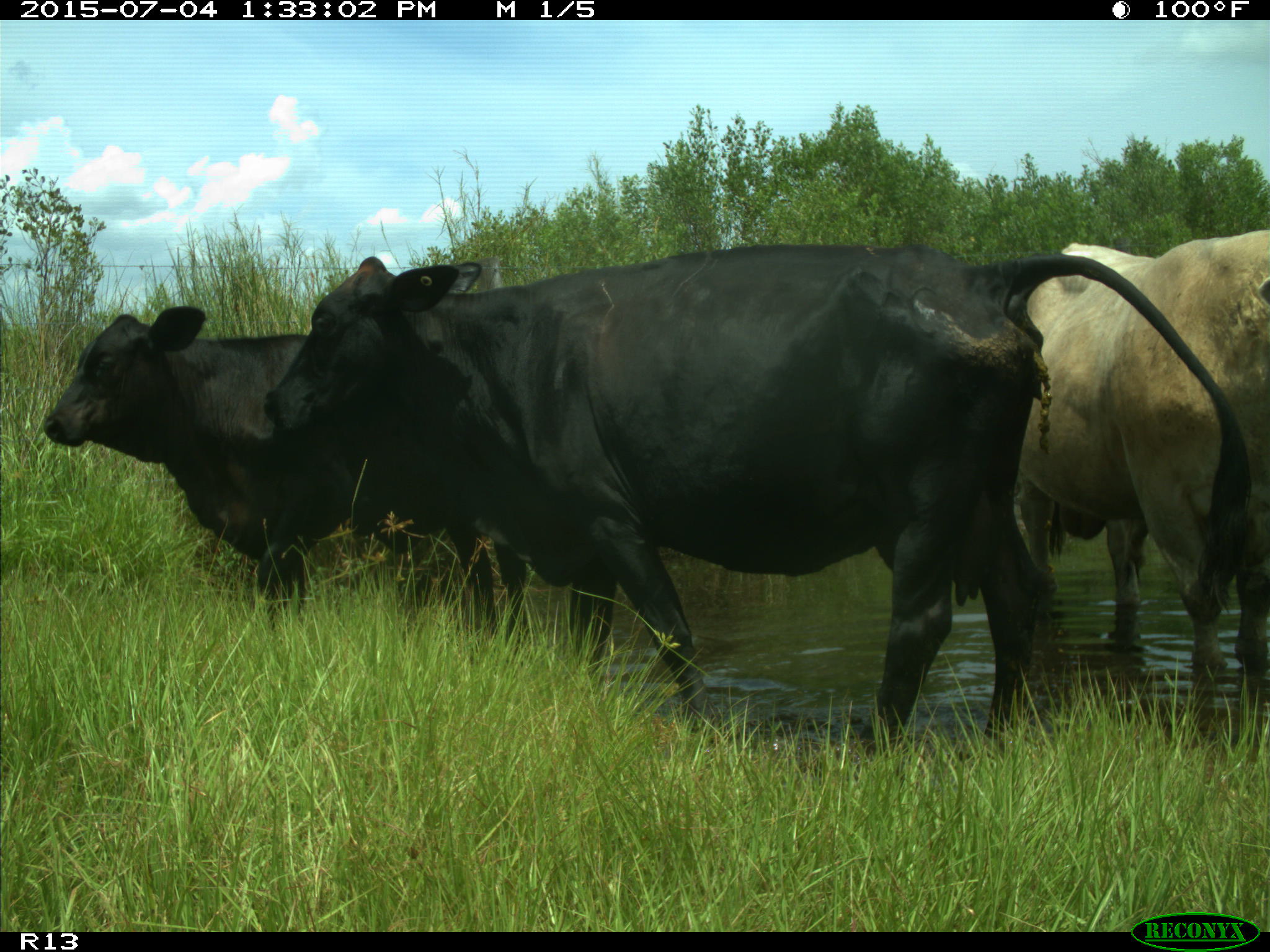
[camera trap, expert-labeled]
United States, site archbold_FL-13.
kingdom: Animalia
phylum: Chordata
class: Mammalia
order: Artiodactyla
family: Bovidae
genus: Bos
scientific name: Bos taurus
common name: domestic cow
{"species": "Bos taurus (domestic cow)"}